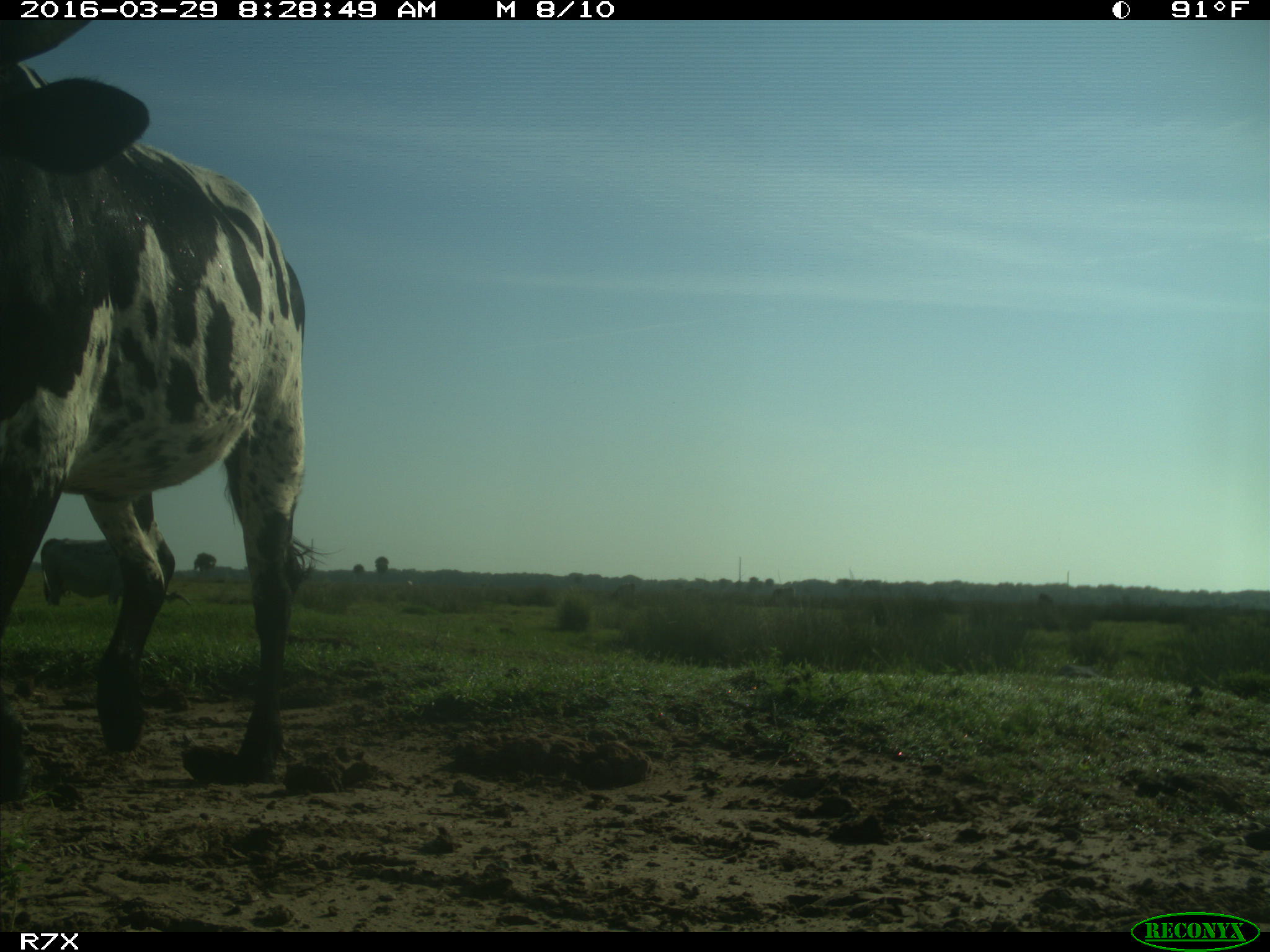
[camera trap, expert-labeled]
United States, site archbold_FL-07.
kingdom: Animalia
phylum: Chordata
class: Mammalia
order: Artiodactyla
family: Bovidae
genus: Bos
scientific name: Bos taurus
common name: domestic cow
Bos taurus (domestic cow).